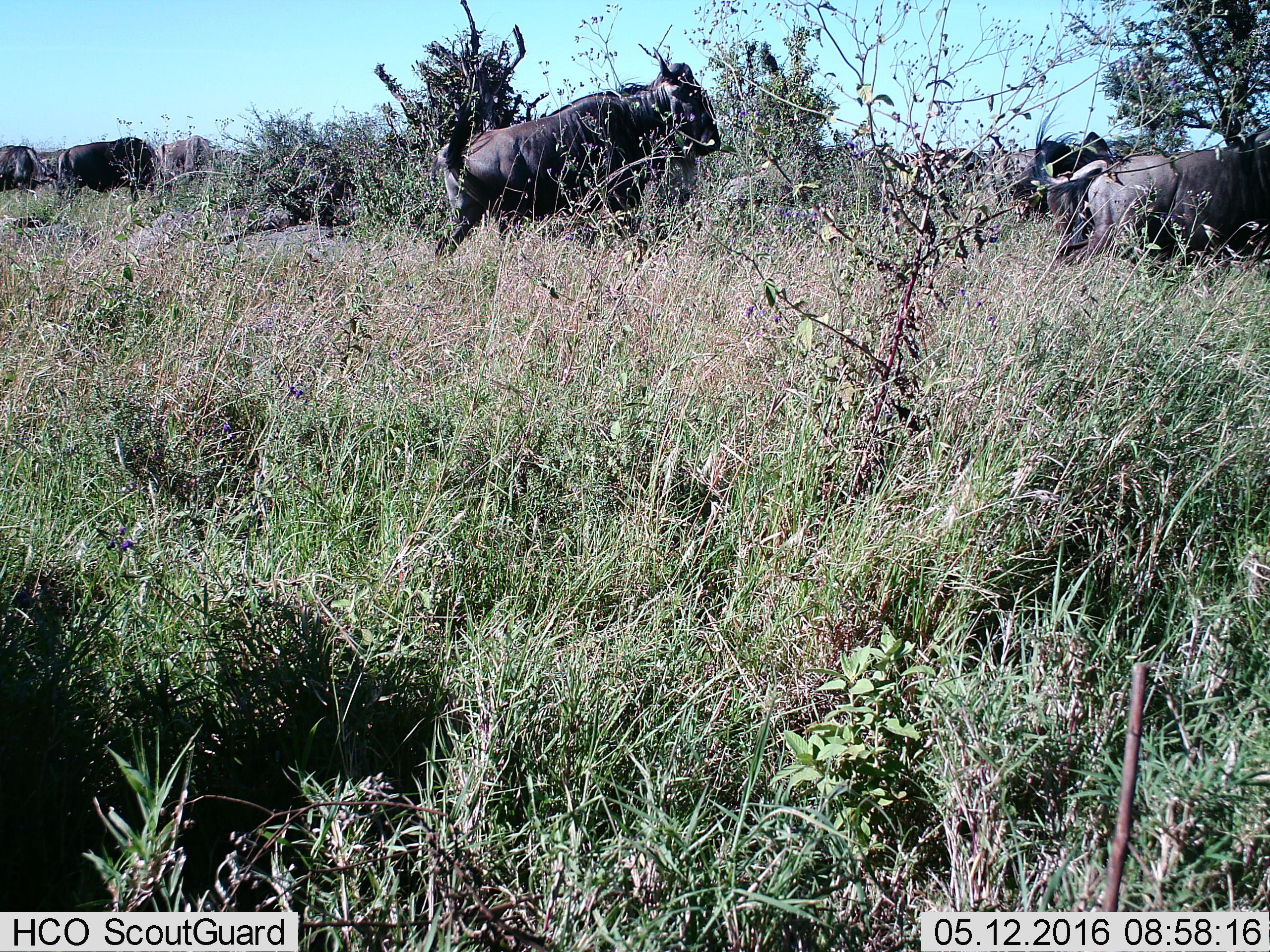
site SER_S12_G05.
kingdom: Animalia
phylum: Chordata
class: Mammalia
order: Artiodactyla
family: Bovidae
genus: Connochaetes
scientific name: Connochaetes taurinus taurinus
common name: blue wildebeest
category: wildebeestblue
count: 9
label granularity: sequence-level